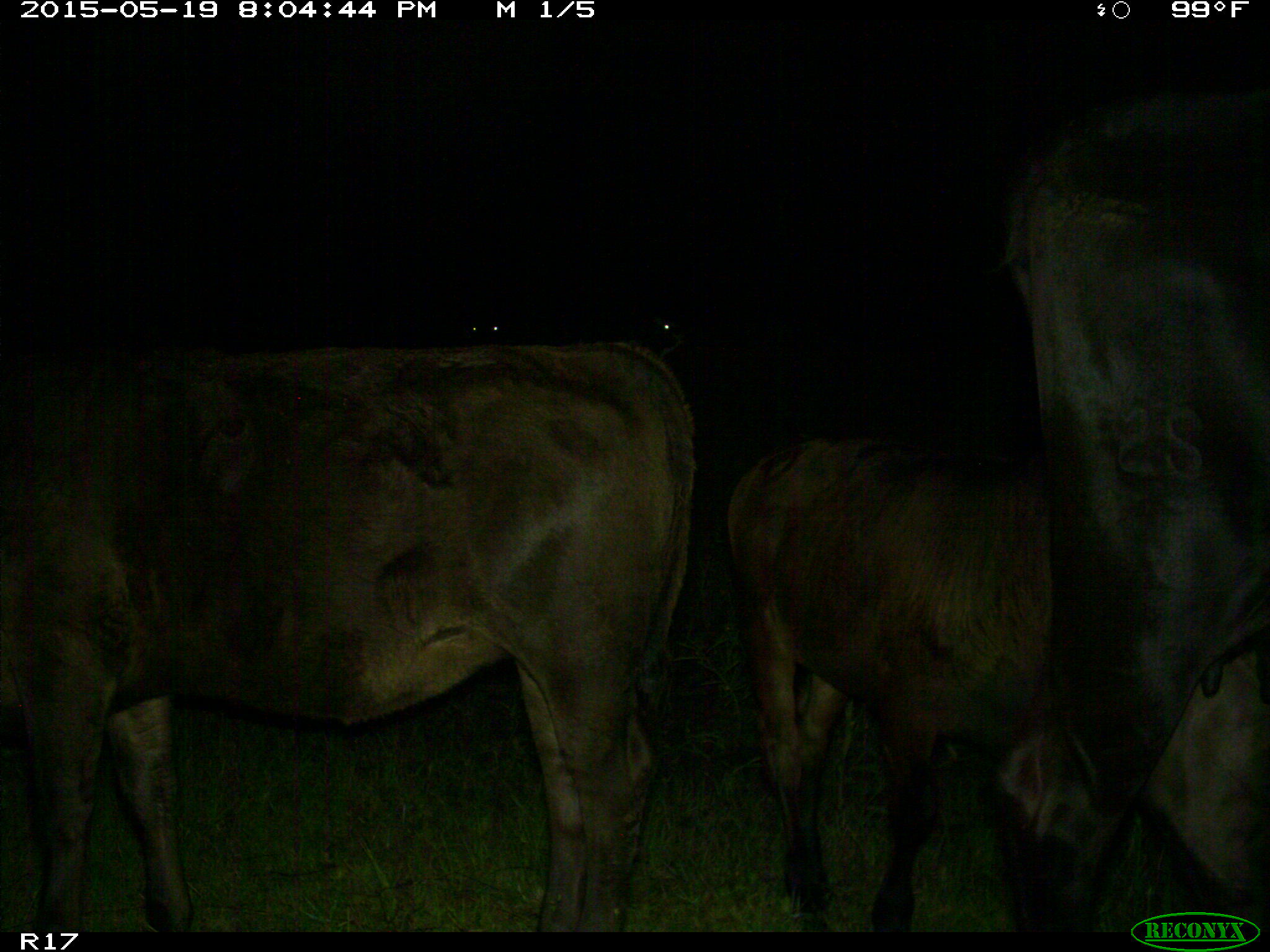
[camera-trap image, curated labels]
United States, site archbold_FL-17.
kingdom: Animalia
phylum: Chordata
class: Mammalia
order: Artiodactyla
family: Bovidae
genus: Bos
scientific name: Bos taurus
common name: domestic cow